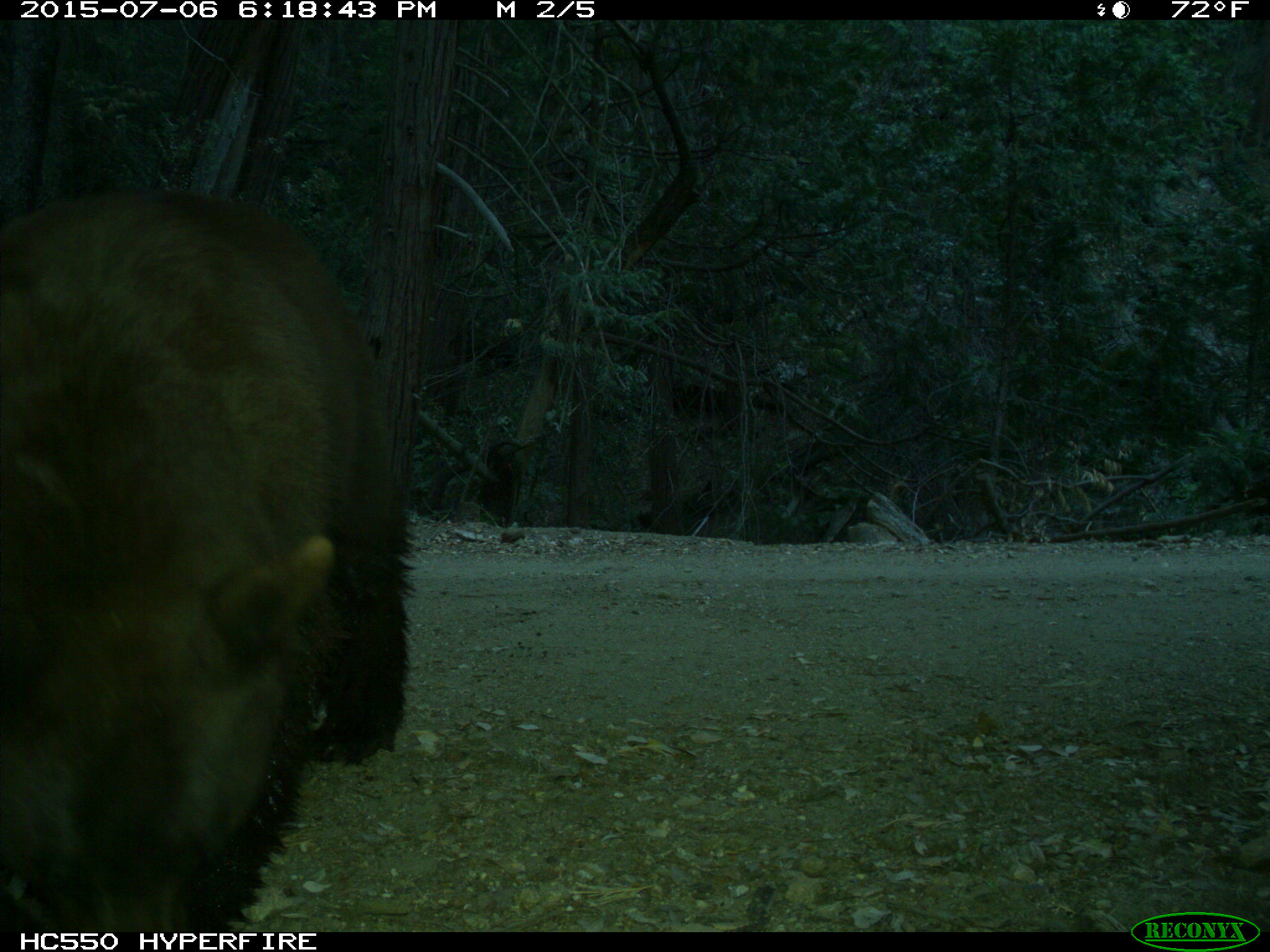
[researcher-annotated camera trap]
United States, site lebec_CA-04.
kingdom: Animalia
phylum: Chordata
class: Mammalia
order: Carnivora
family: Ursidae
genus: Ursus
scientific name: Ursus americanus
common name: american black bear